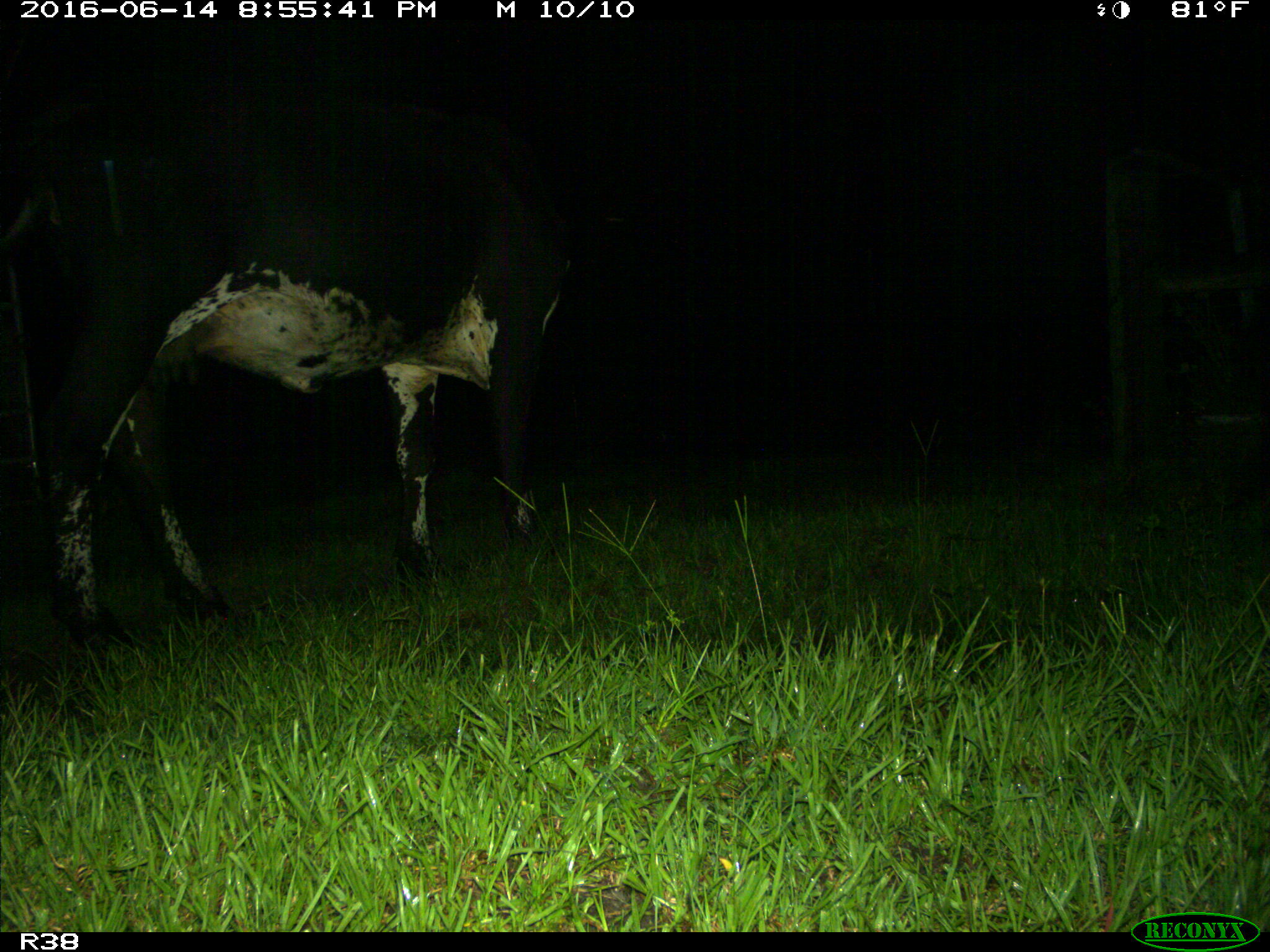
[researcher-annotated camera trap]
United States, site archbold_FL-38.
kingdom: Animalia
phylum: Chordata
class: Mammalia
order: Artiodactyla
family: Bovidae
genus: Bos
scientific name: Bos taurus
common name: domestic cow